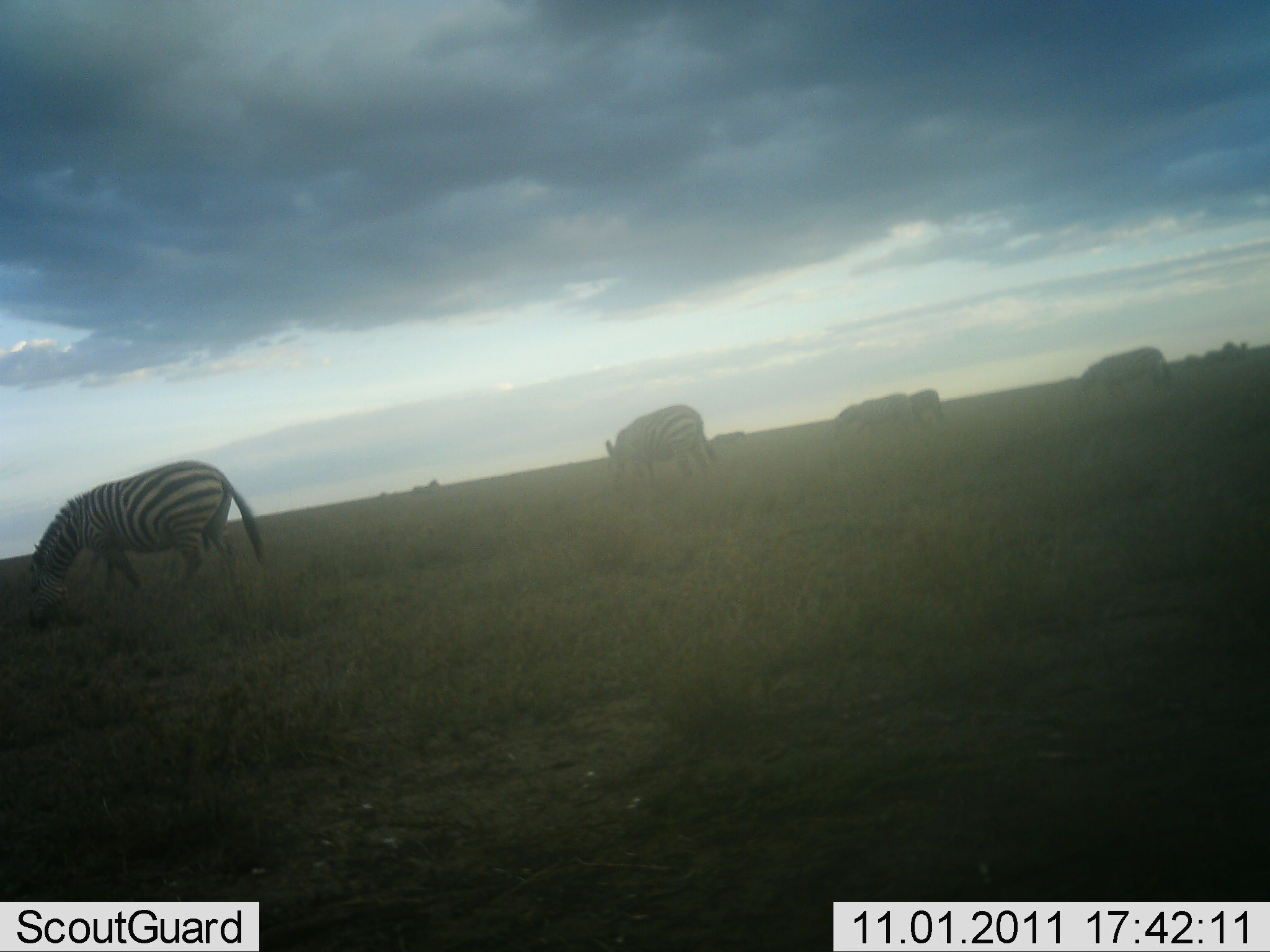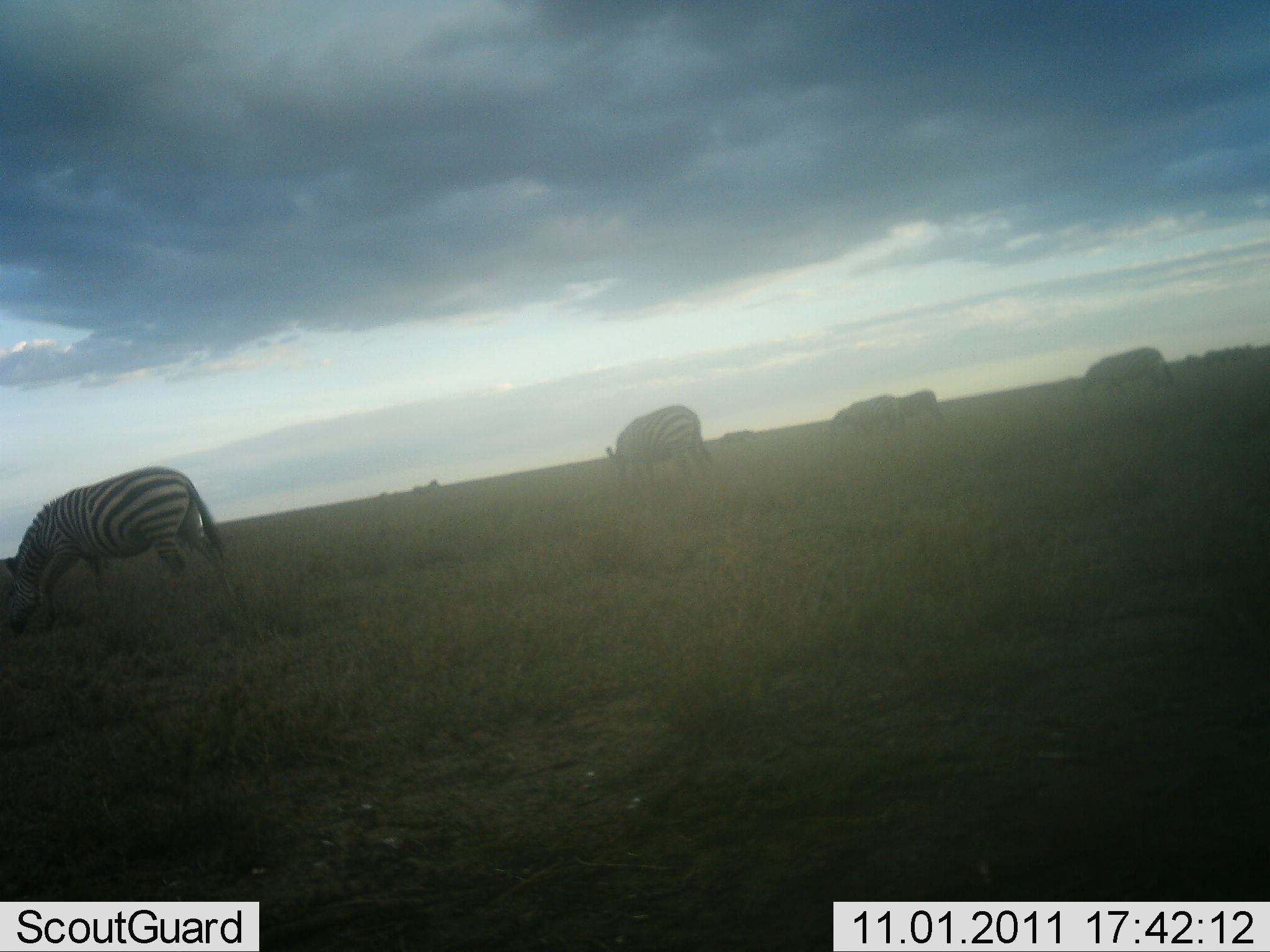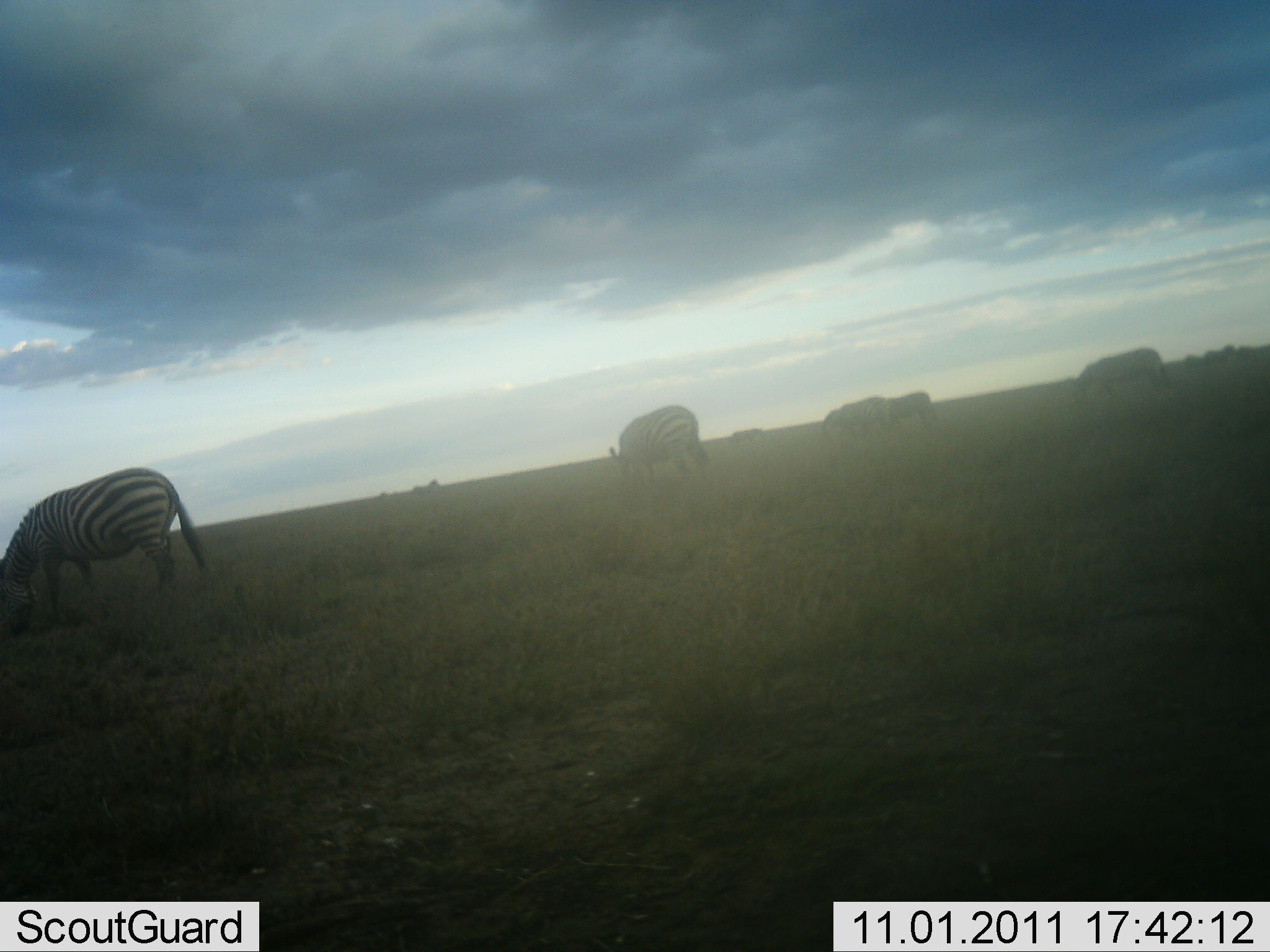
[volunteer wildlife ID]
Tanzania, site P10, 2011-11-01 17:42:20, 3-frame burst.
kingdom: Animalia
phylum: Chordata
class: Mammalia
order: Perissodactyla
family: Equidae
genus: Equus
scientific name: Equus quagga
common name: plains zebra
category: zebra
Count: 6.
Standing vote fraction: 31%.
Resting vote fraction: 0%.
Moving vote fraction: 31%.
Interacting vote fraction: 0%.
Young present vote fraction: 0%.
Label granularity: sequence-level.